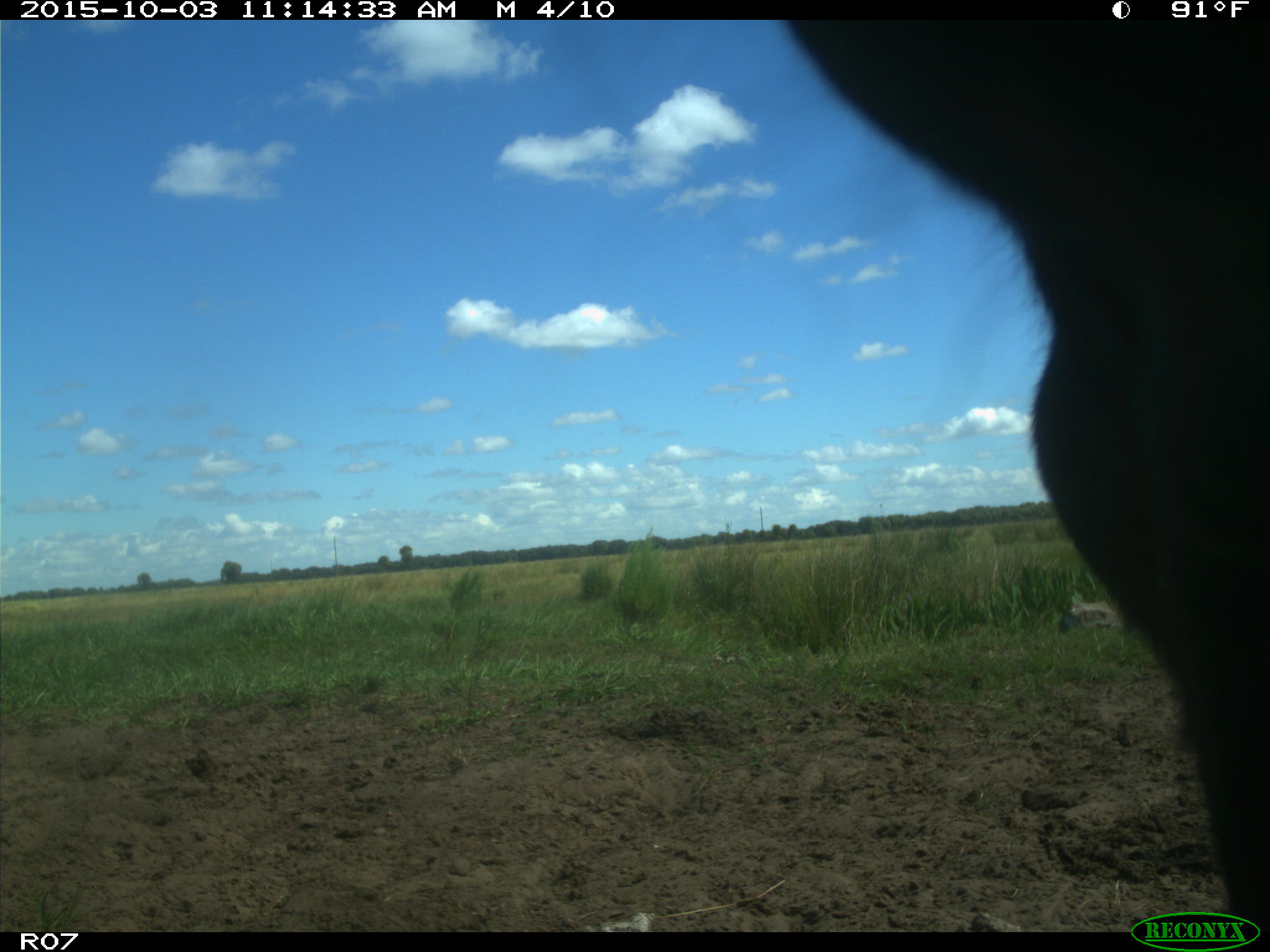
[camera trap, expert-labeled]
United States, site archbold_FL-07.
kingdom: Animalia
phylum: Chordata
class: Mammalia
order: Artiodactyla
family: Bovidae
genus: Bos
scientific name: Bos taurus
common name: domestic cow